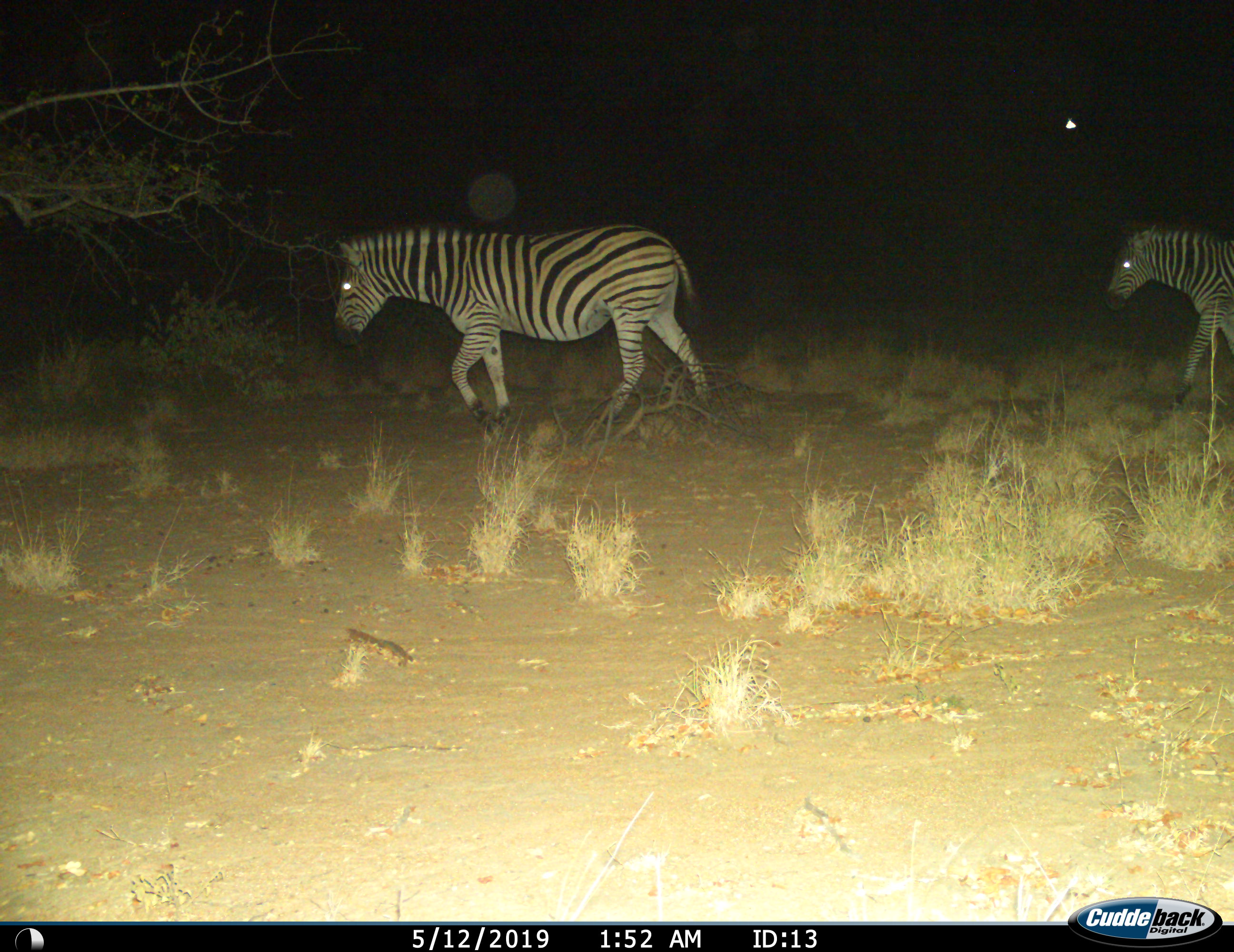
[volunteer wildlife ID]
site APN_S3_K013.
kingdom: Animalia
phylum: Chordata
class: Mammalia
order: Perissodactyla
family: Equidae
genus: Equus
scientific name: Equus quagga burchellii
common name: burchell's zebra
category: zebraburchells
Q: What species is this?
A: Zebraburchells (burchell's zebra) (Equus quagga burchellii).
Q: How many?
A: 2.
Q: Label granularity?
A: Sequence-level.